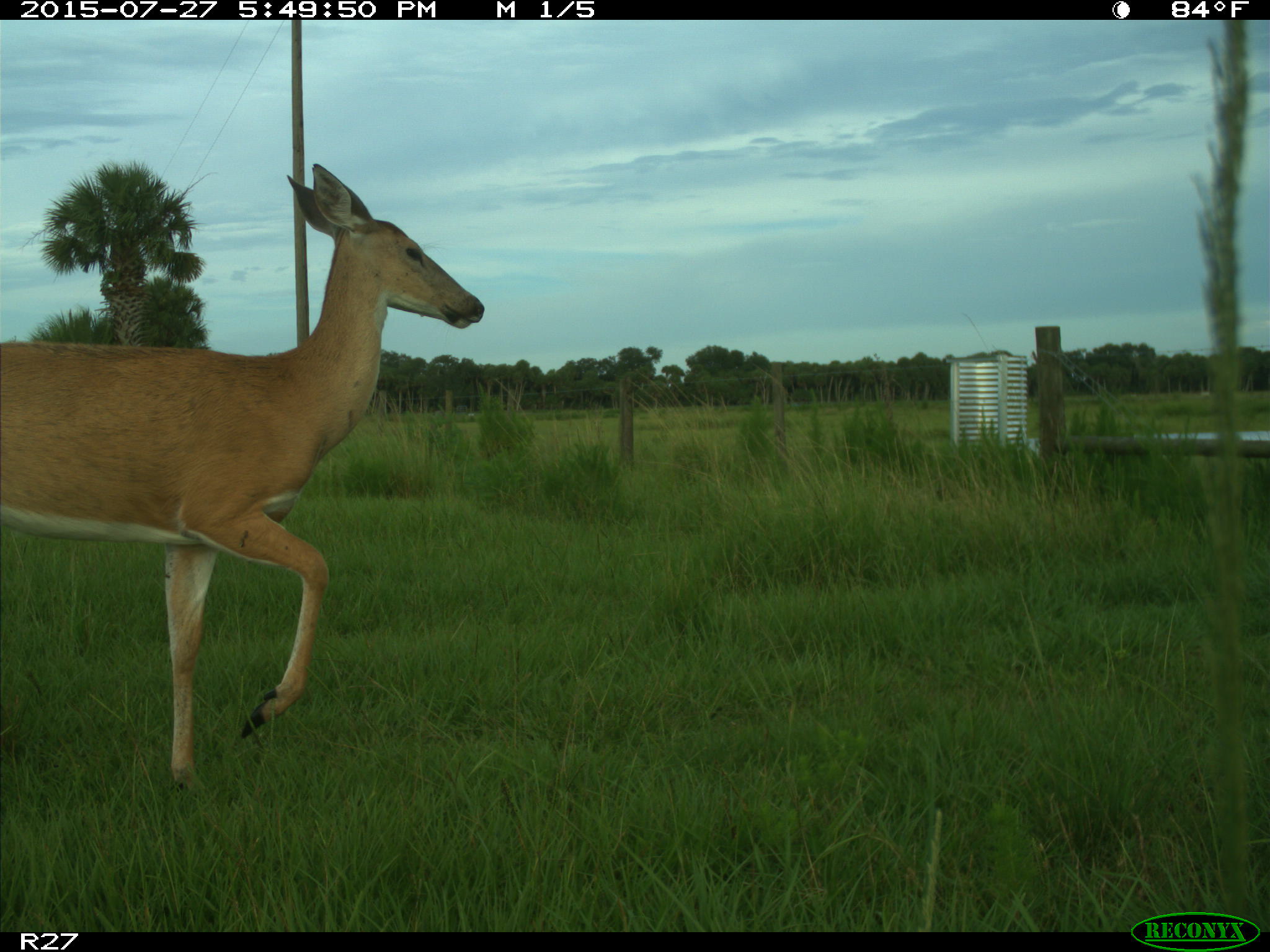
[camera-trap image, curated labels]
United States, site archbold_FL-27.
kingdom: Animalia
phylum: Chordata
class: Mammalia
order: Artiodactyla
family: Cervidae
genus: Odocoileus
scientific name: Odocoileus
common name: deer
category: unidentified deer